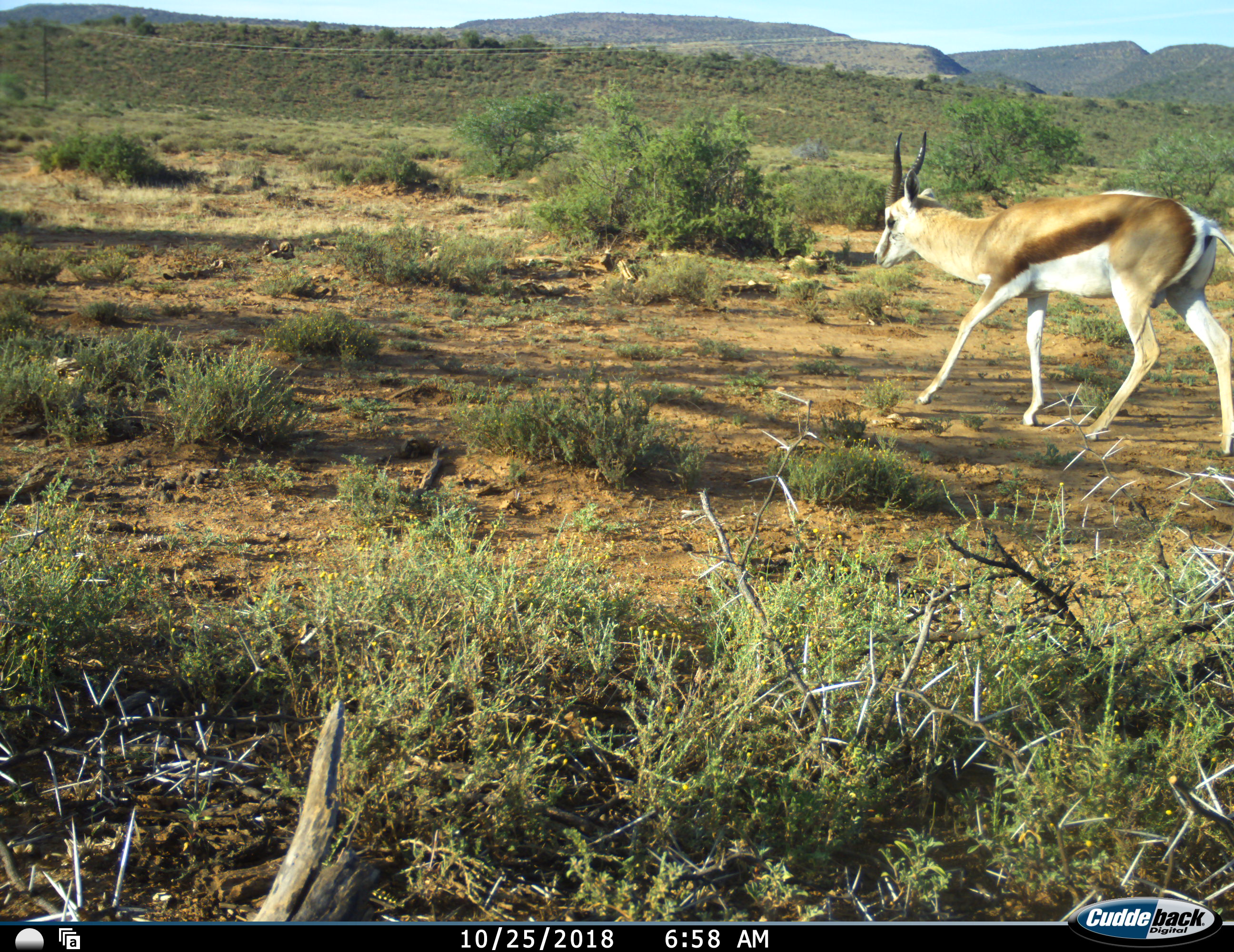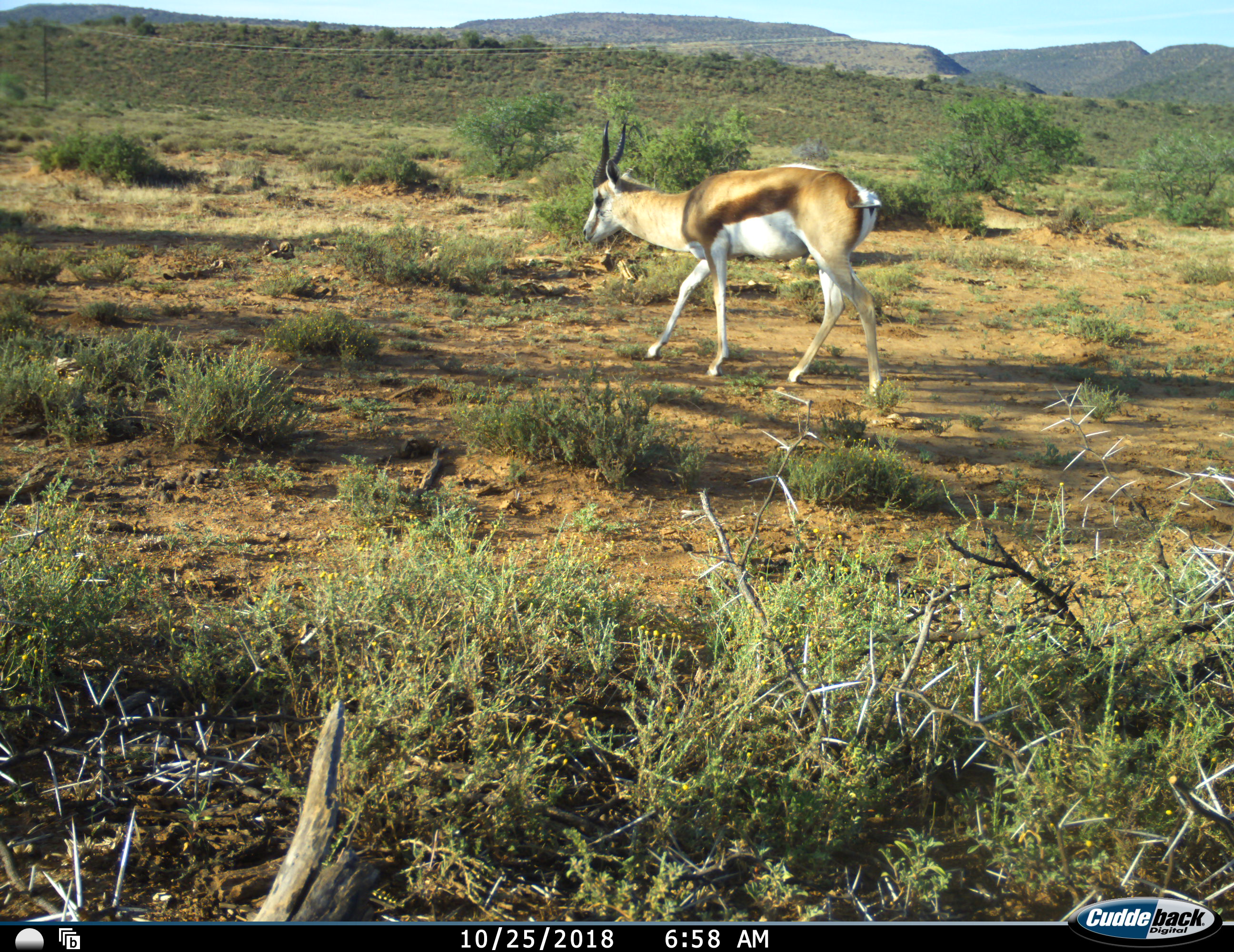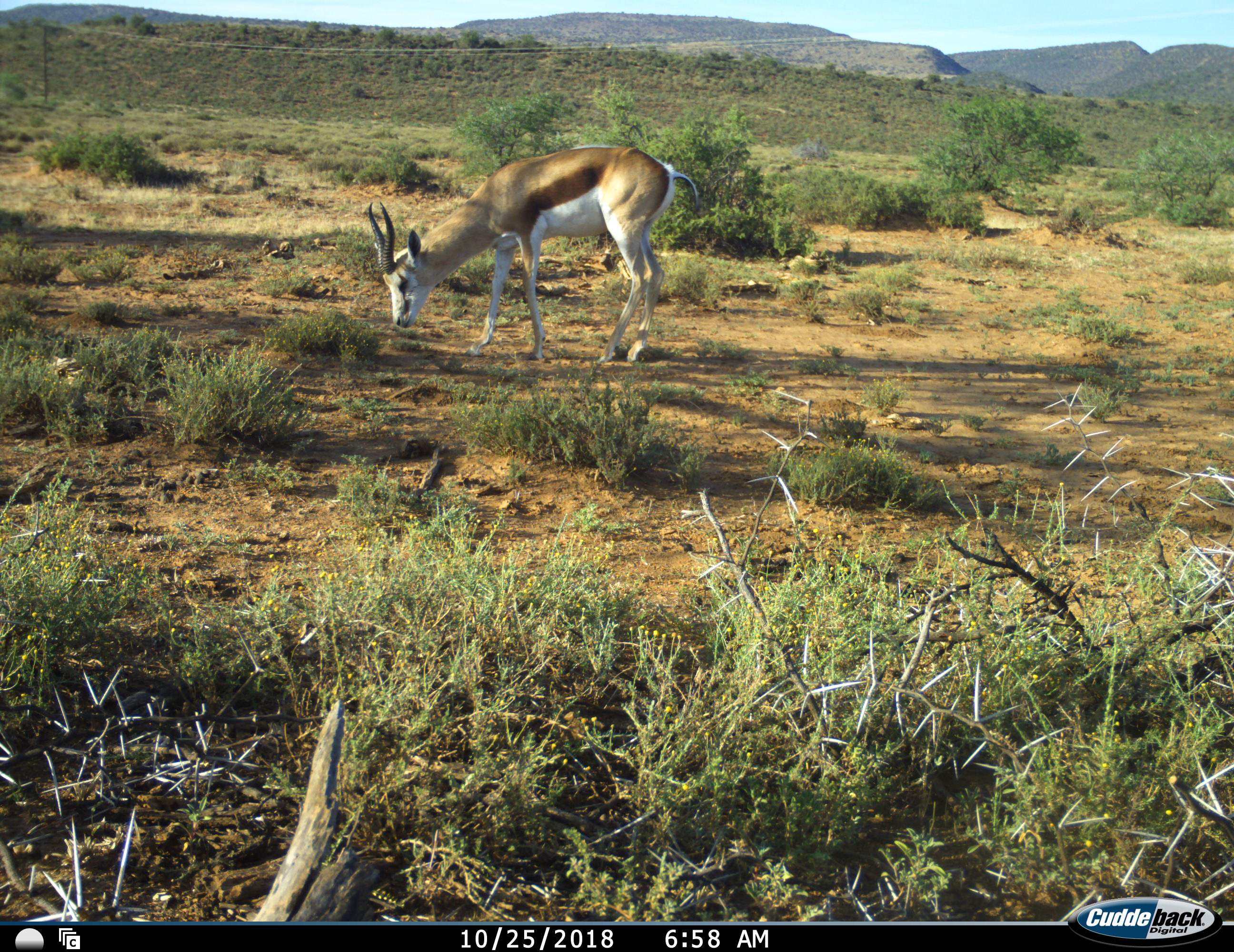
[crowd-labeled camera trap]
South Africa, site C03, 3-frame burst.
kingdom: Animalia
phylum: Chordata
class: Mammalia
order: Artiodactyla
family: Bovidae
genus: Antidorcas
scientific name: Antidorcas marsupialis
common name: springbok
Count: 1.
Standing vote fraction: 0%.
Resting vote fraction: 0%.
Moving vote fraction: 100%.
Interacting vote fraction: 0%.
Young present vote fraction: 0%.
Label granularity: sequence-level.